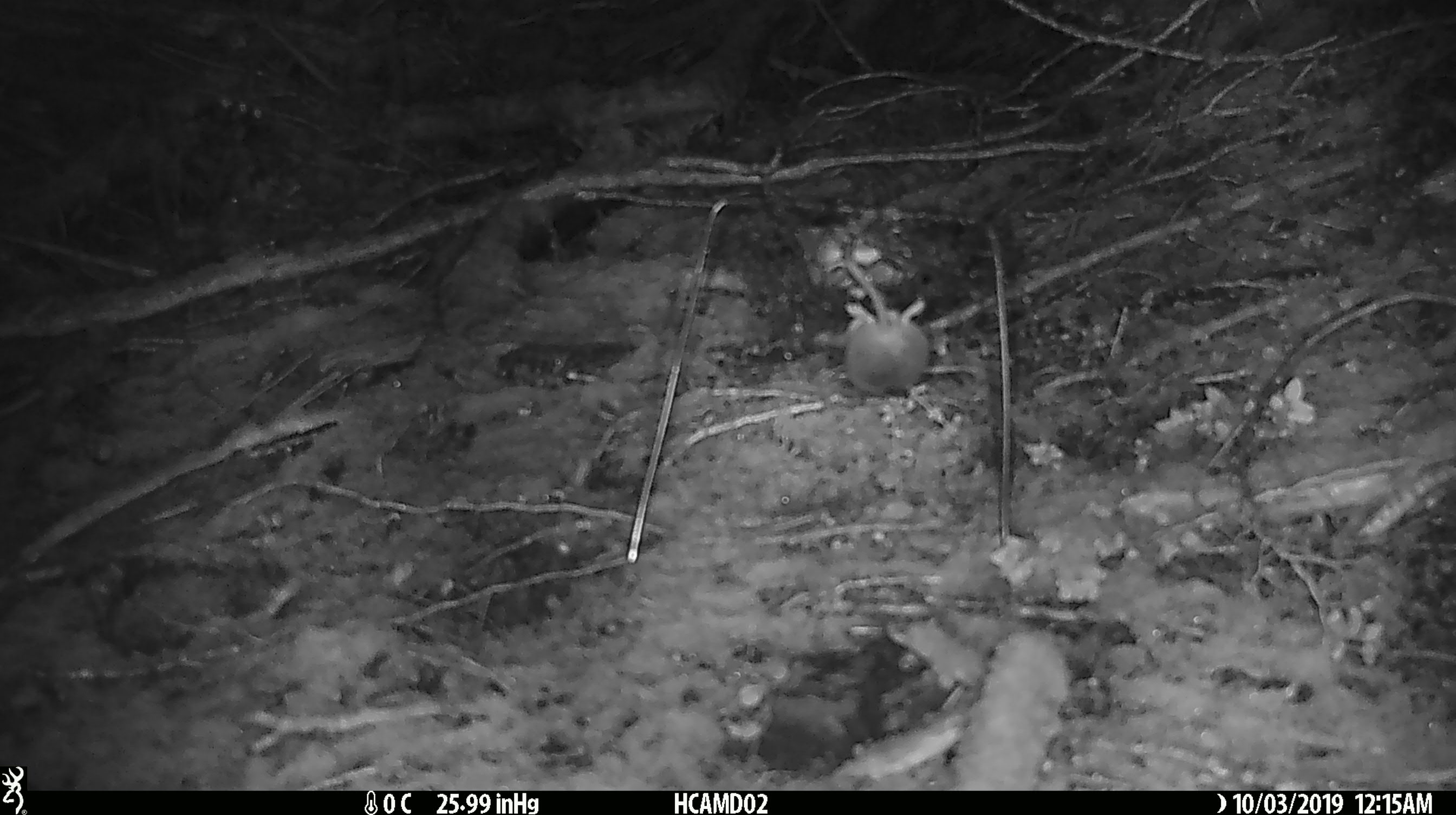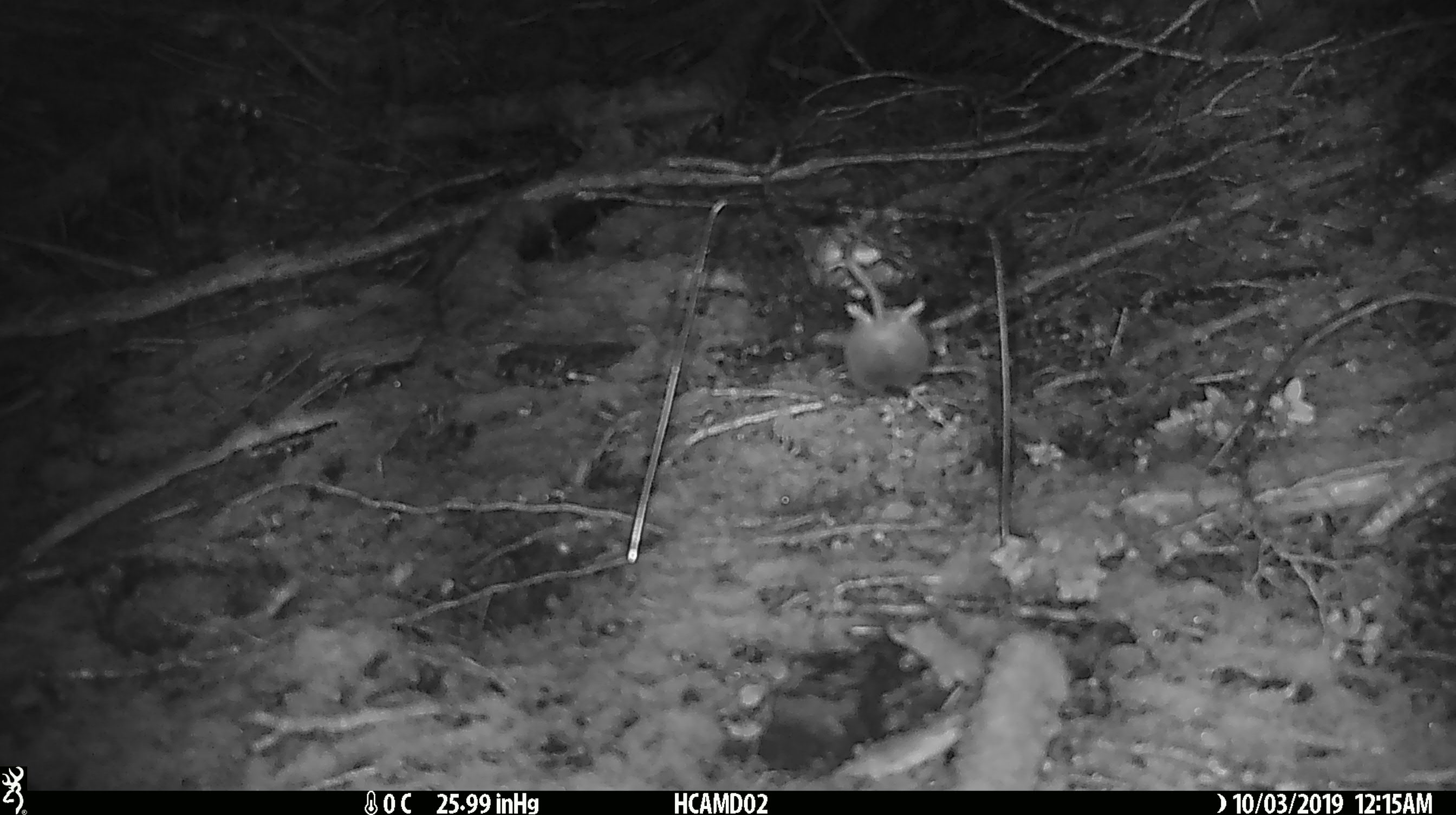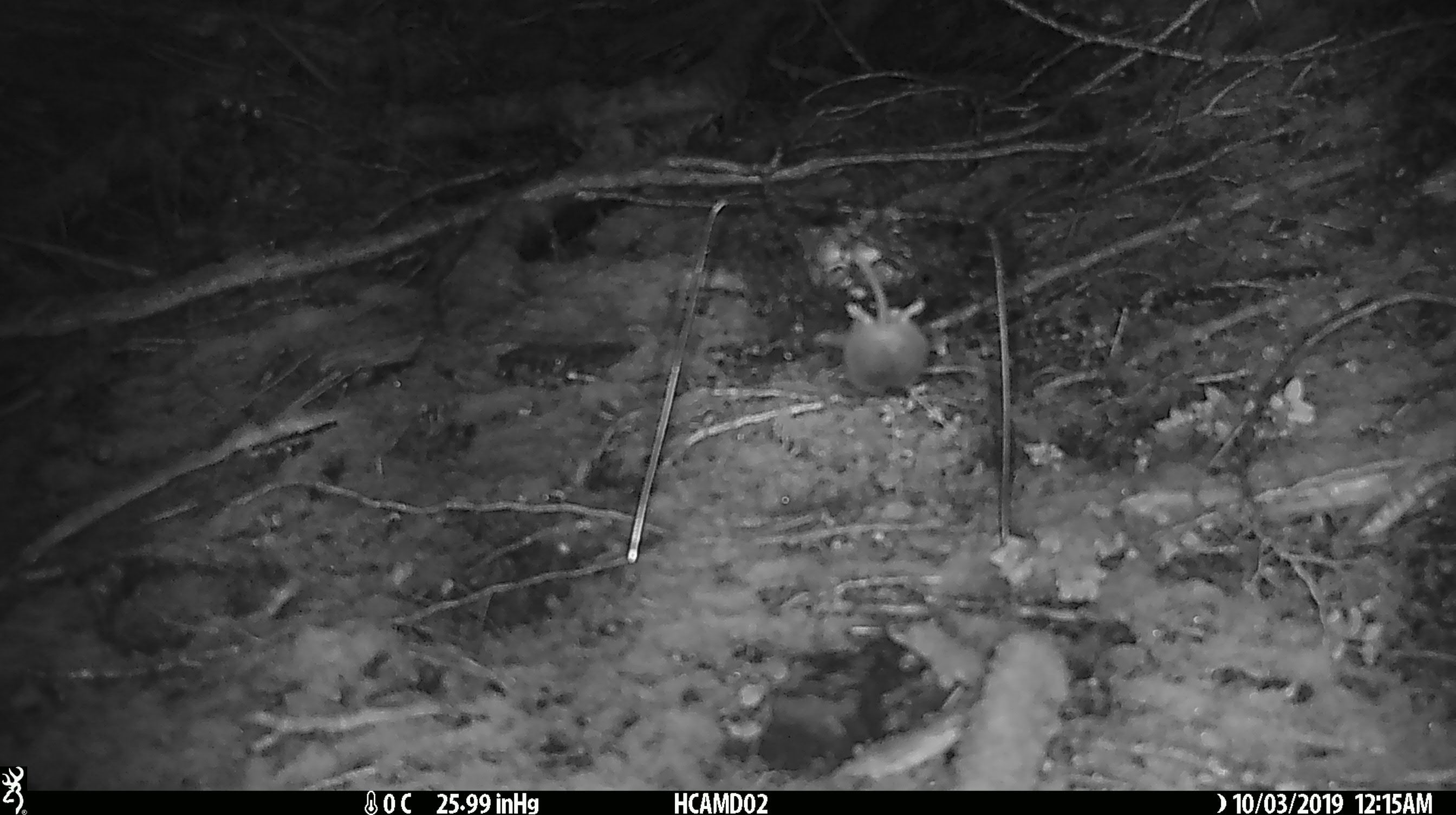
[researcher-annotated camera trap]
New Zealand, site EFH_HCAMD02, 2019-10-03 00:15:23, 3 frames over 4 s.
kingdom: Animalia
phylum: Chordata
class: Mammalia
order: Rodentia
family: Muridae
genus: Mus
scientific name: Mus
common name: mouse